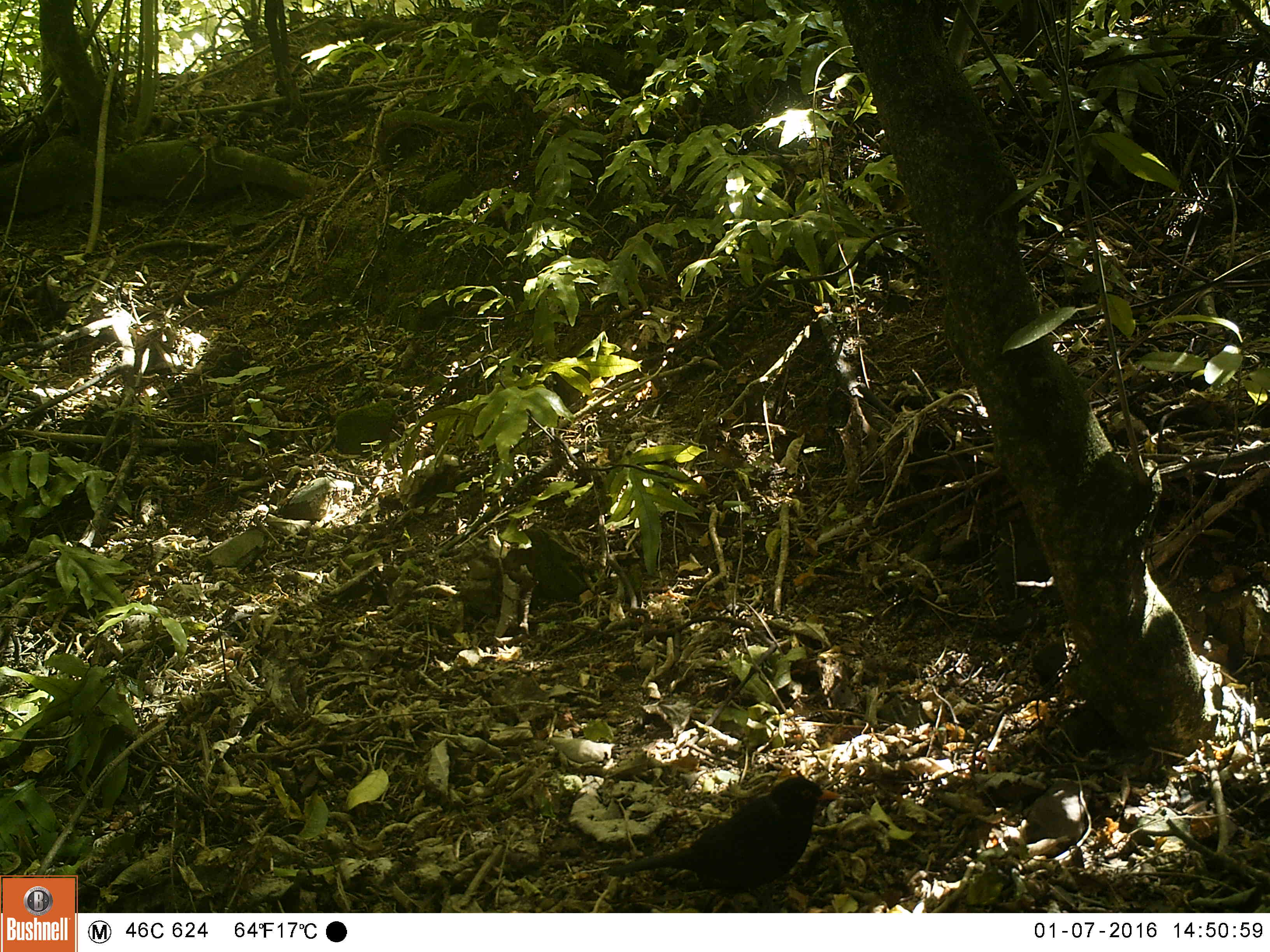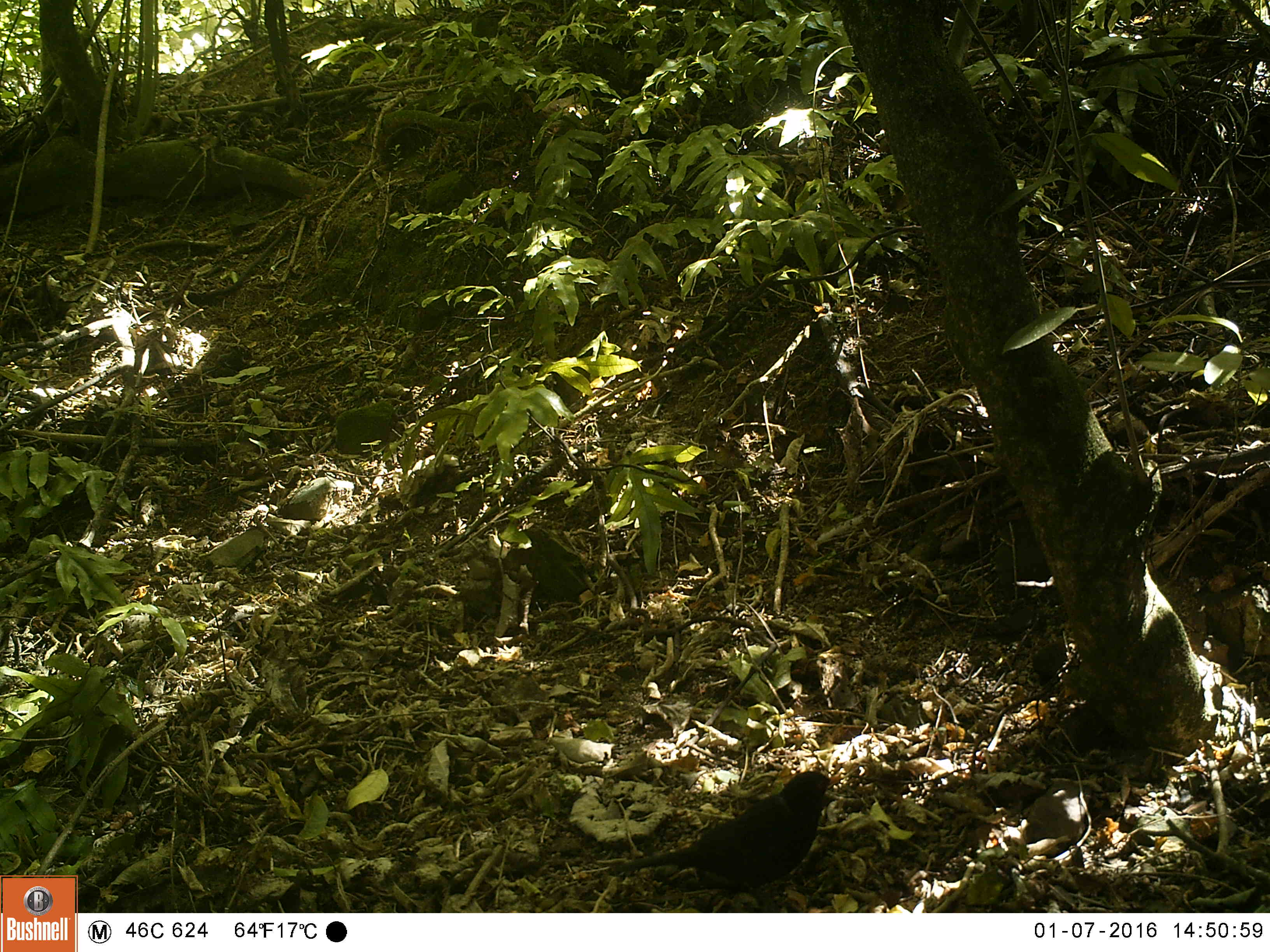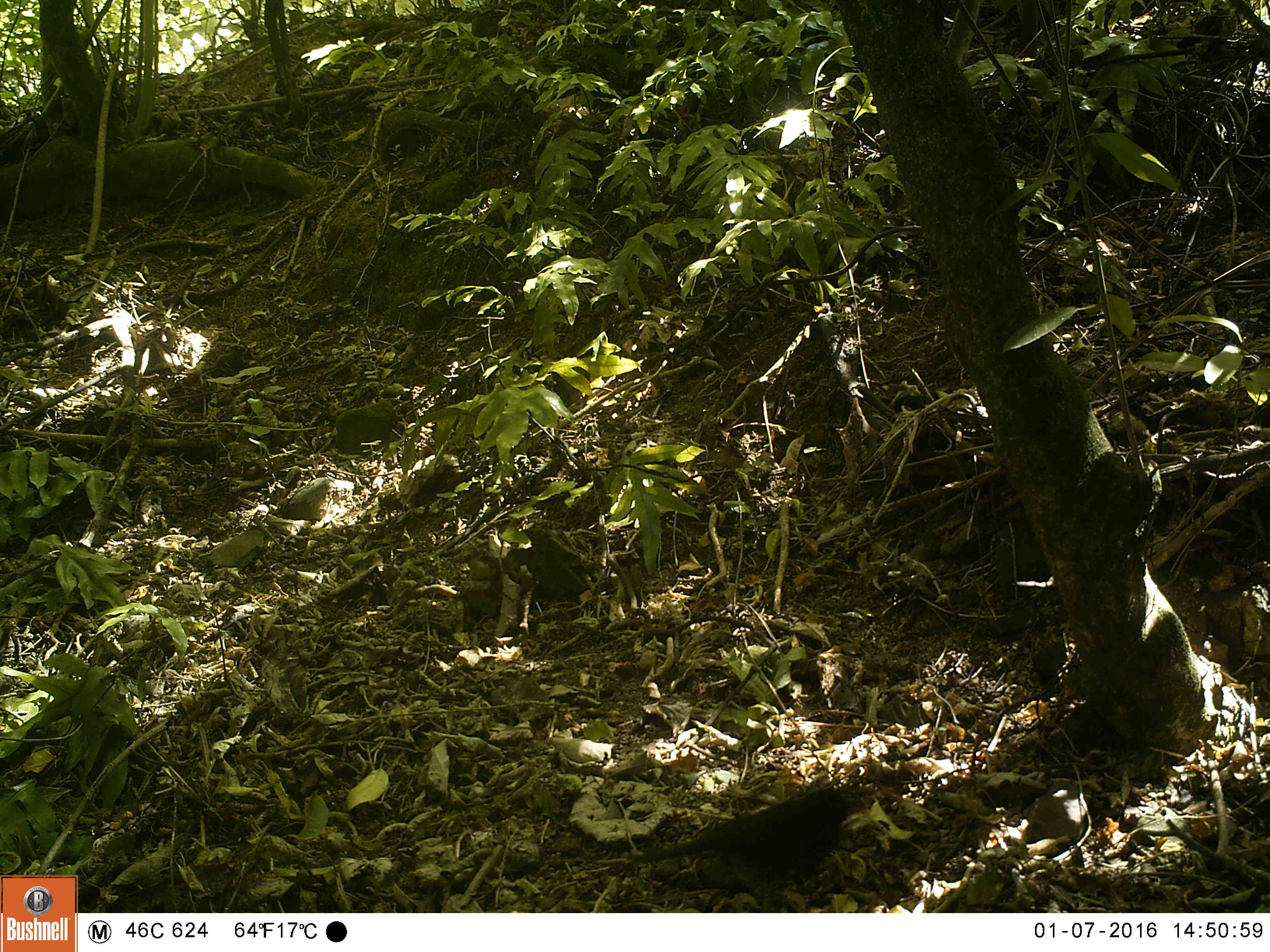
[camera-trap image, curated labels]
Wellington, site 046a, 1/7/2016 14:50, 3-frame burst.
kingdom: Animalia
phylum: Chordata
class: Aves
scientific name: Aves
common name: bird